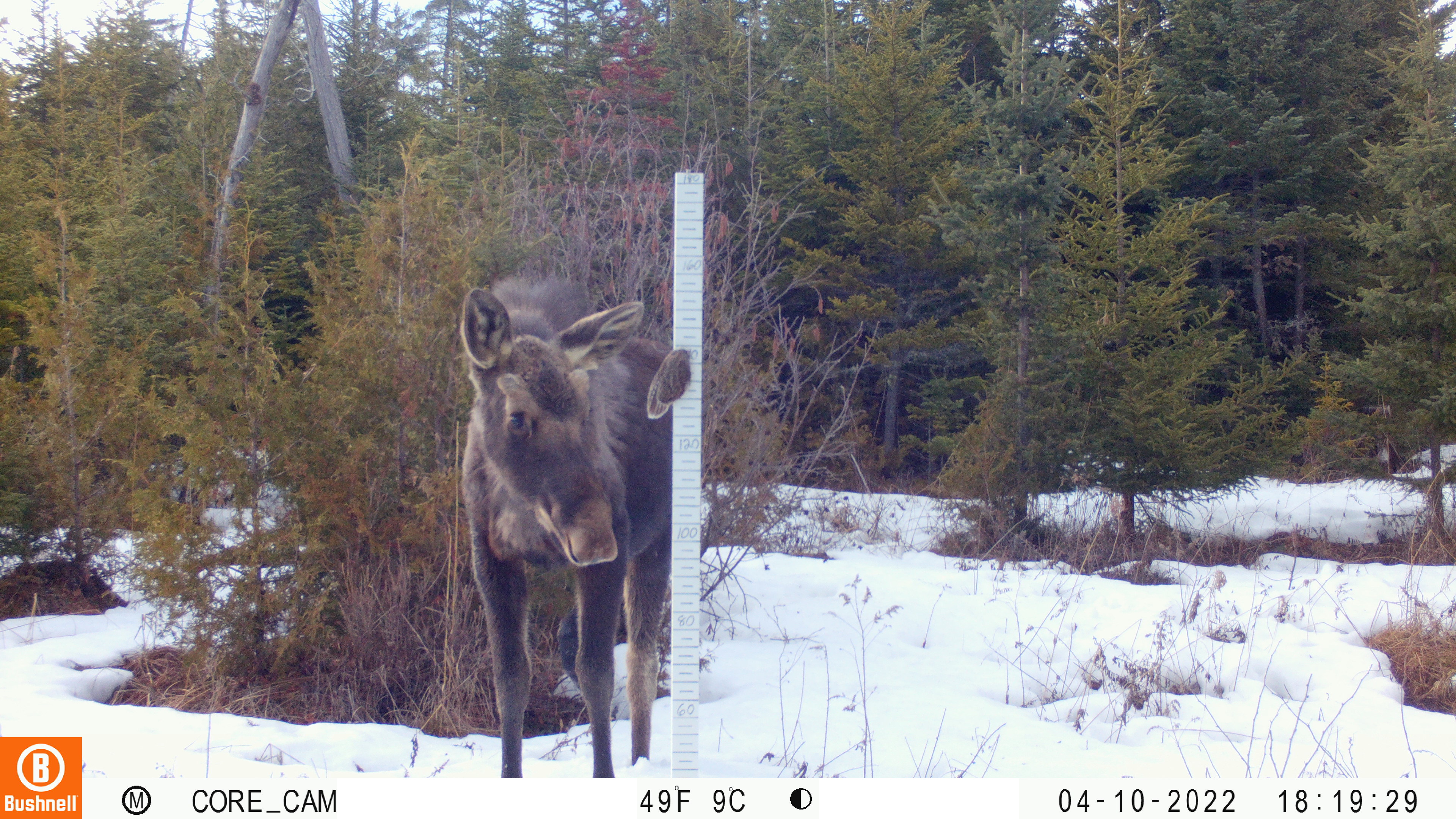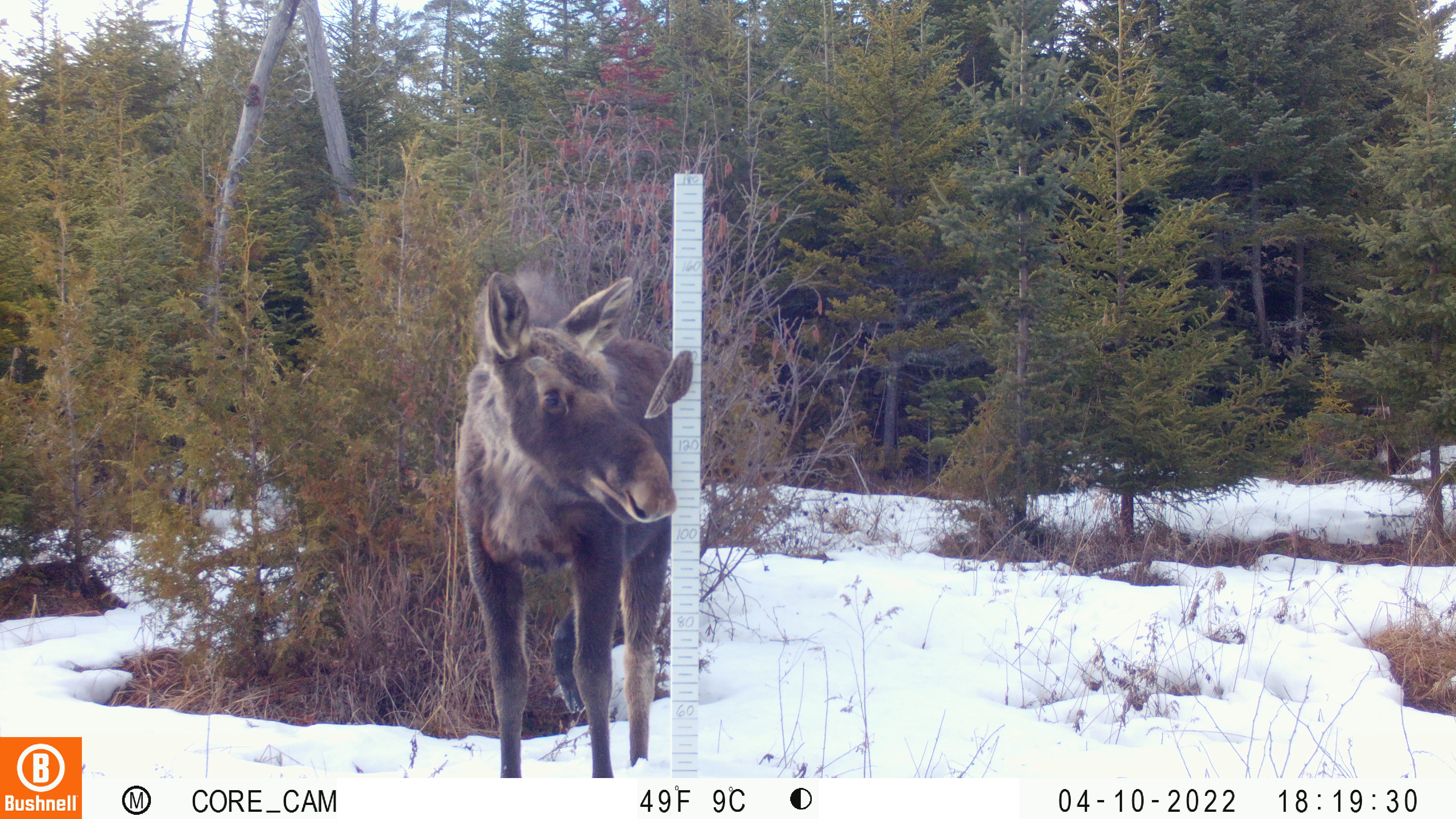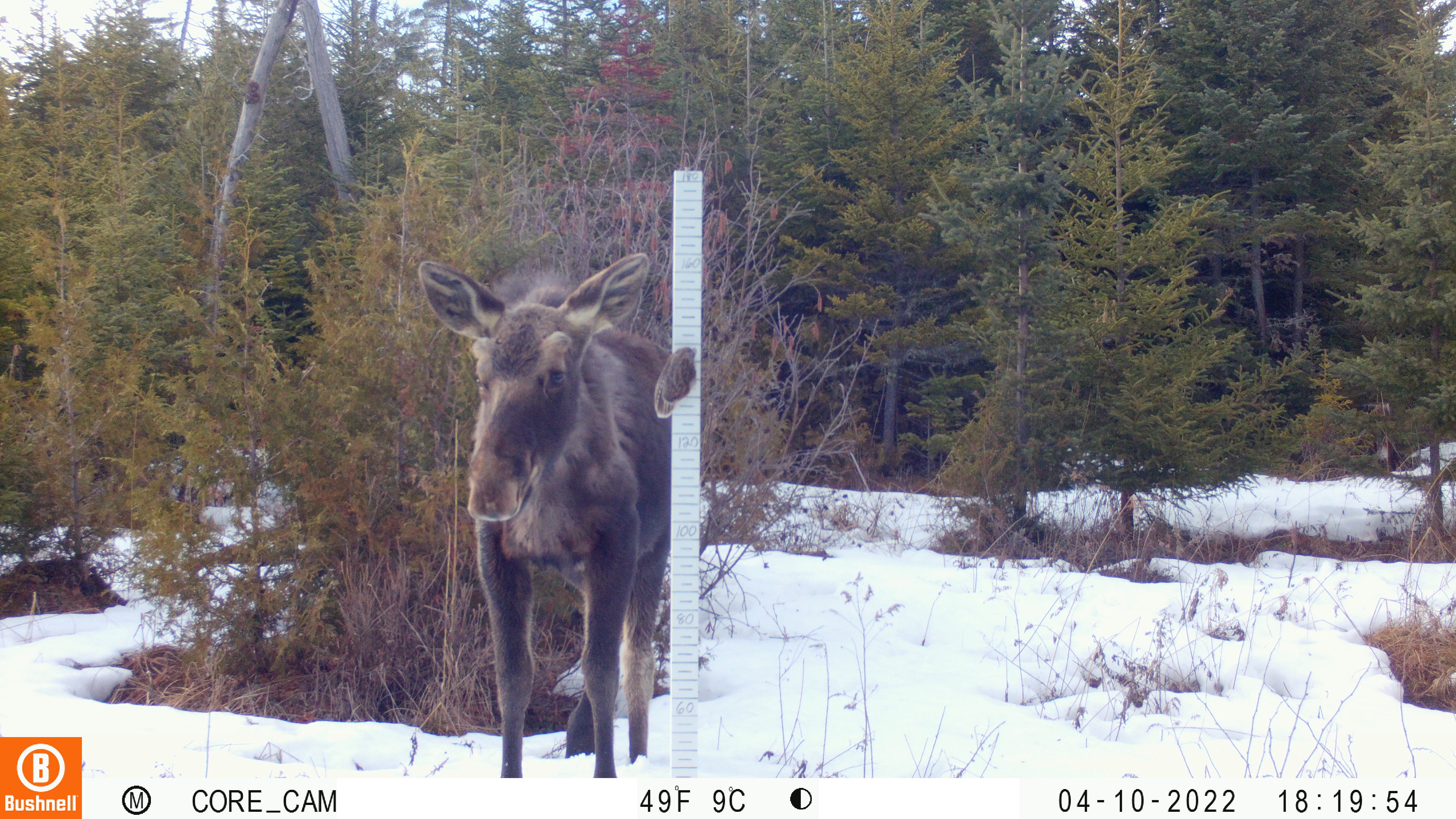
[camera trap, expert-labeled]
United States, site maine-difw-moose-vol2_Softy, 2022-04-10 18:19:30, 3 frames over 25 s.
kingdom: Animalia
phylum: Chordata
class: Mammalia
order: Artiodactyla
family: Cervidae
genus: Alces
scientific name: Alces alces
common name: moose